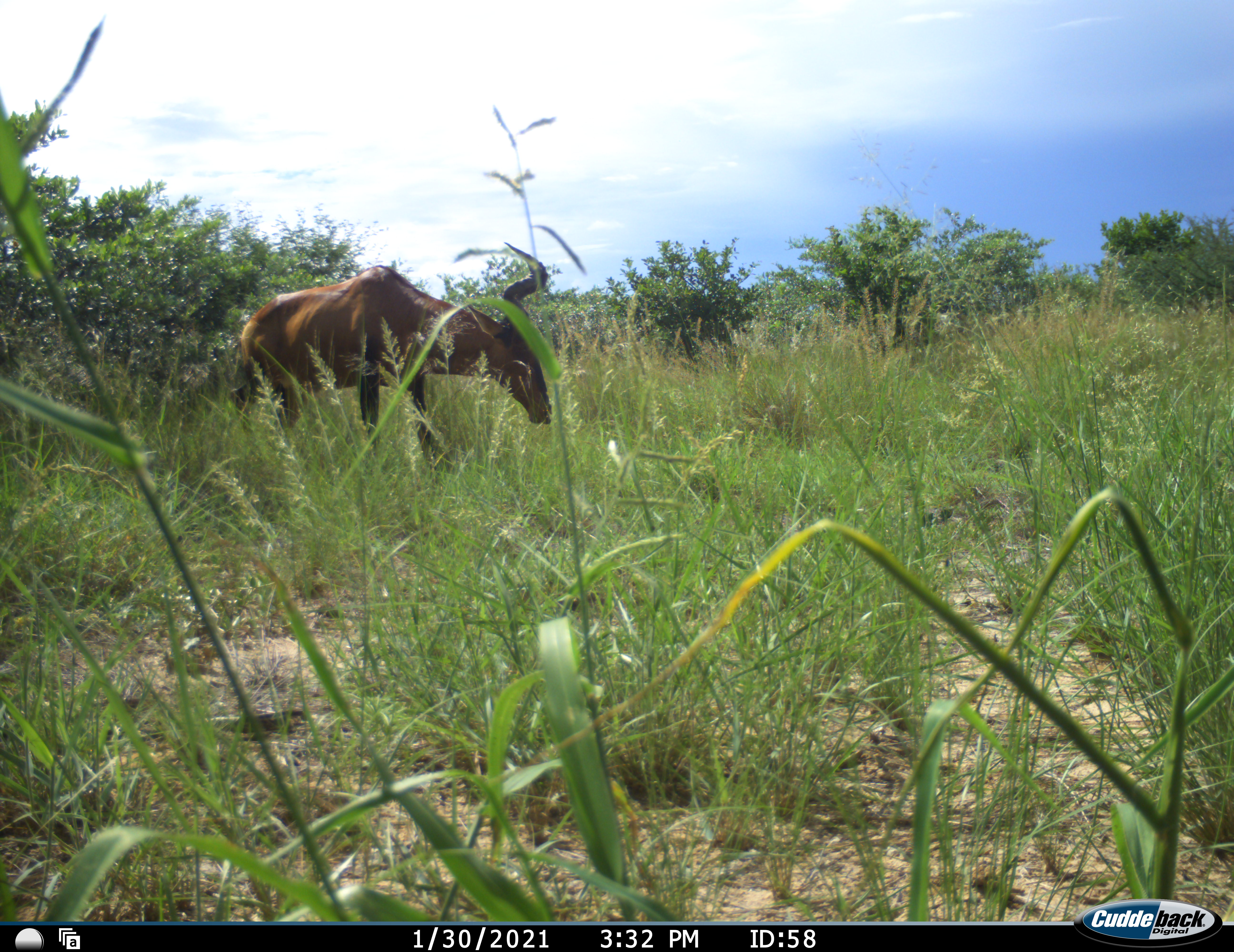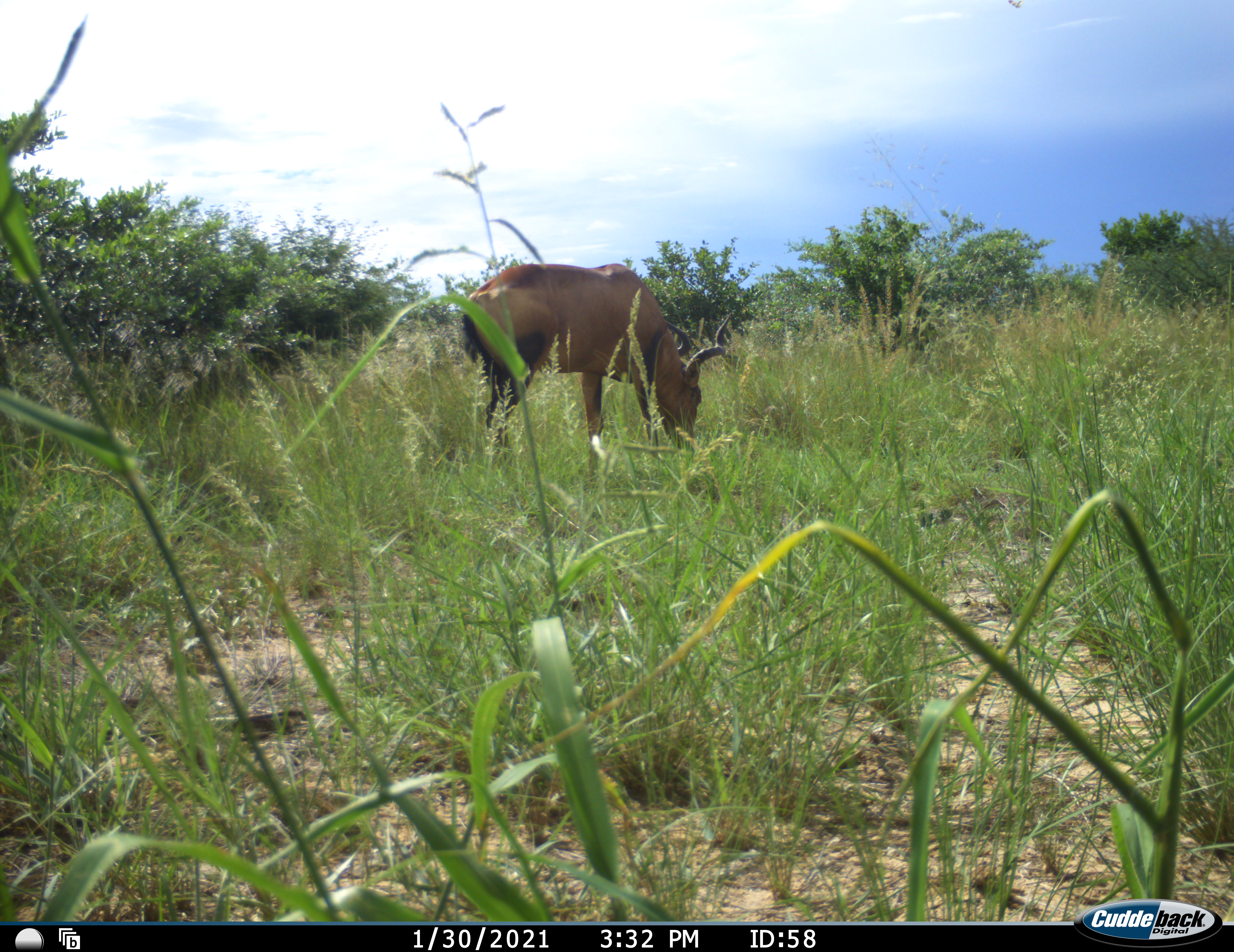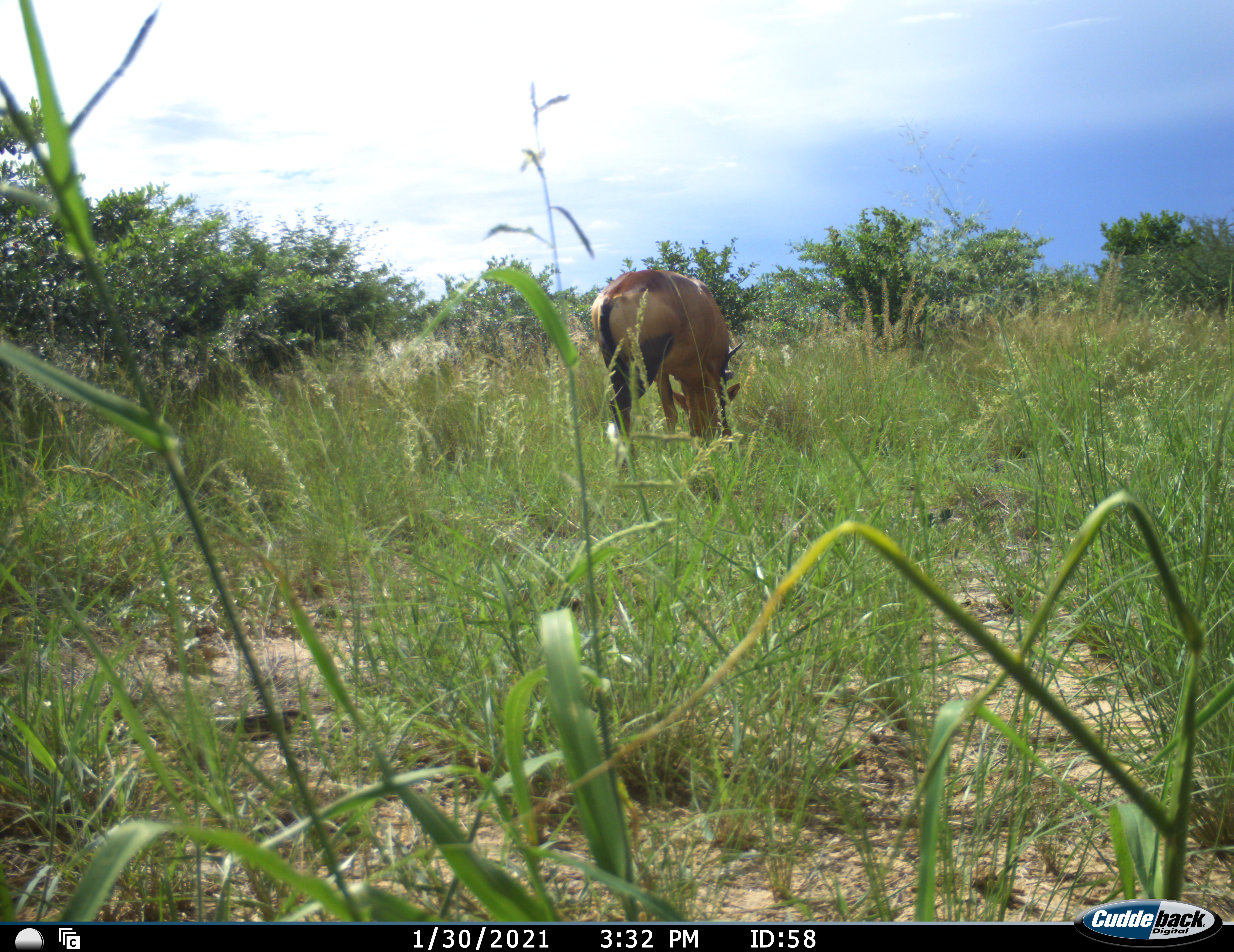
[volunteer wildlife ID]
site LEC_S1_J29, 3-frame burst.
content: unidentified animal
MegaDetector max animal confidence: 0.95